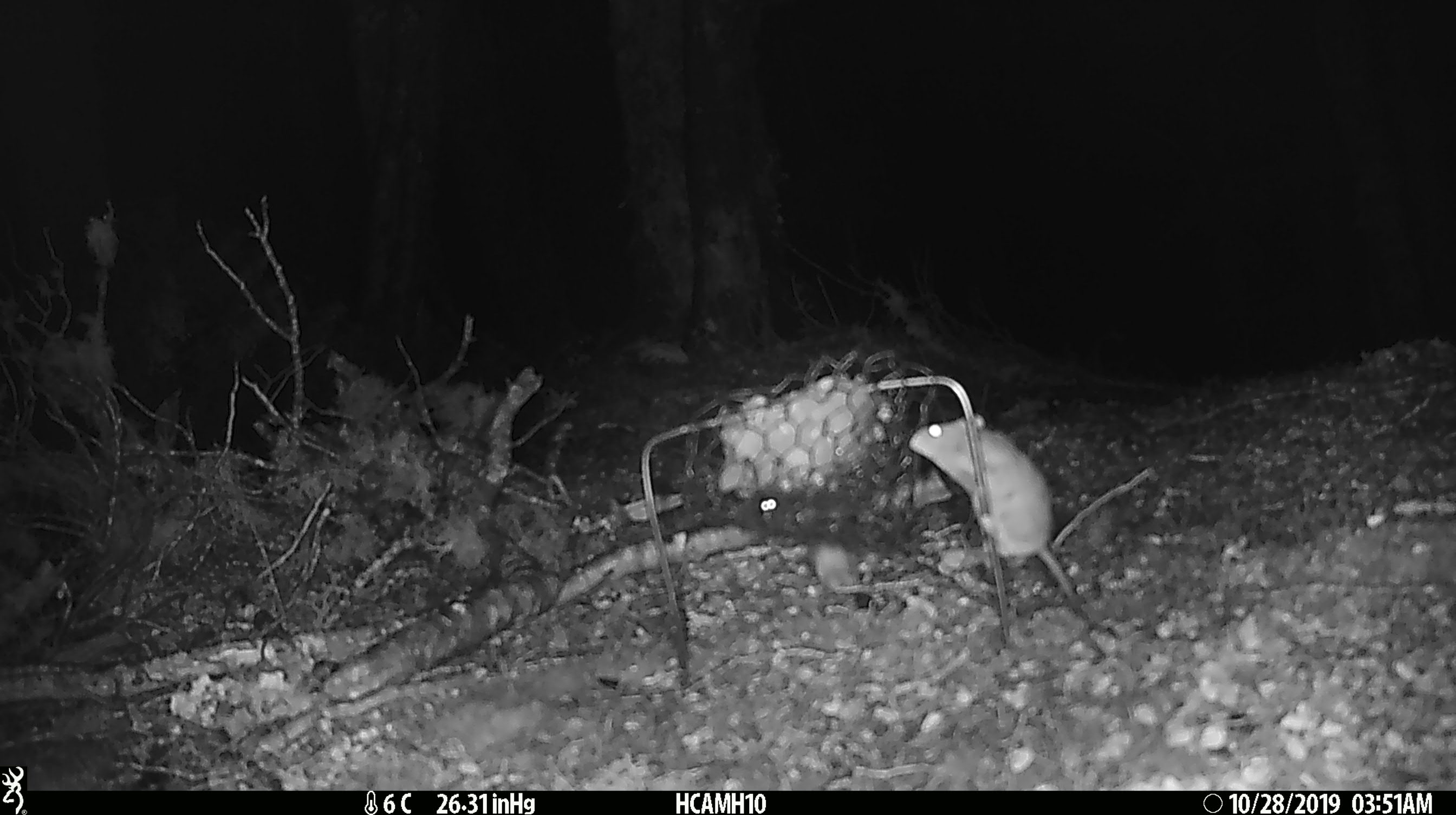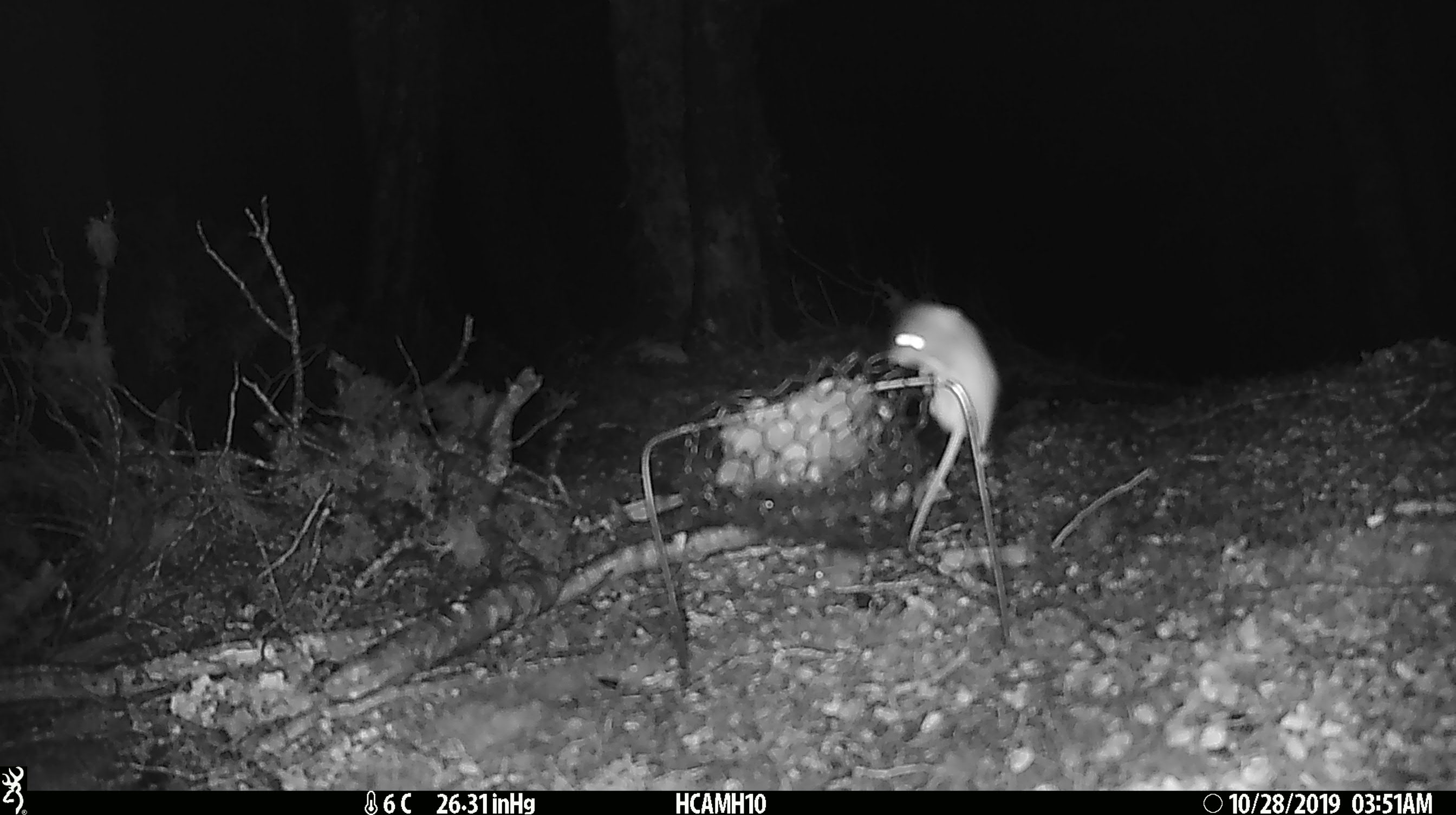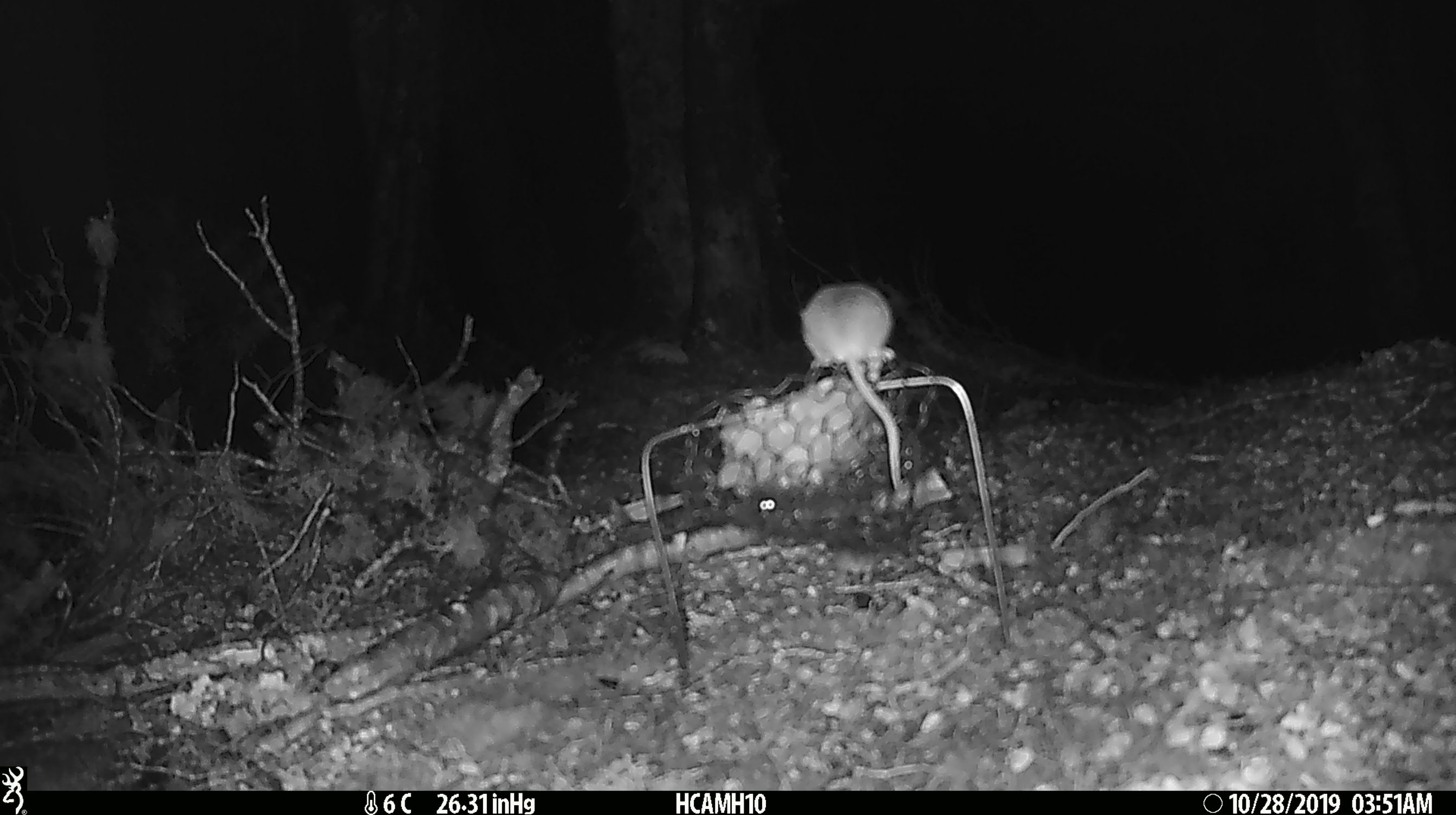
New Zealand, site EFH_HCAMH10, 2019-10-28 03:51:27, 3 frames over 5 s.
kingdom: Animalia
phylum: Chordata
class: Mammalia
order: Rodentia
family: Muridae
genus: Mus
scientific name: Mus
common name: mouse